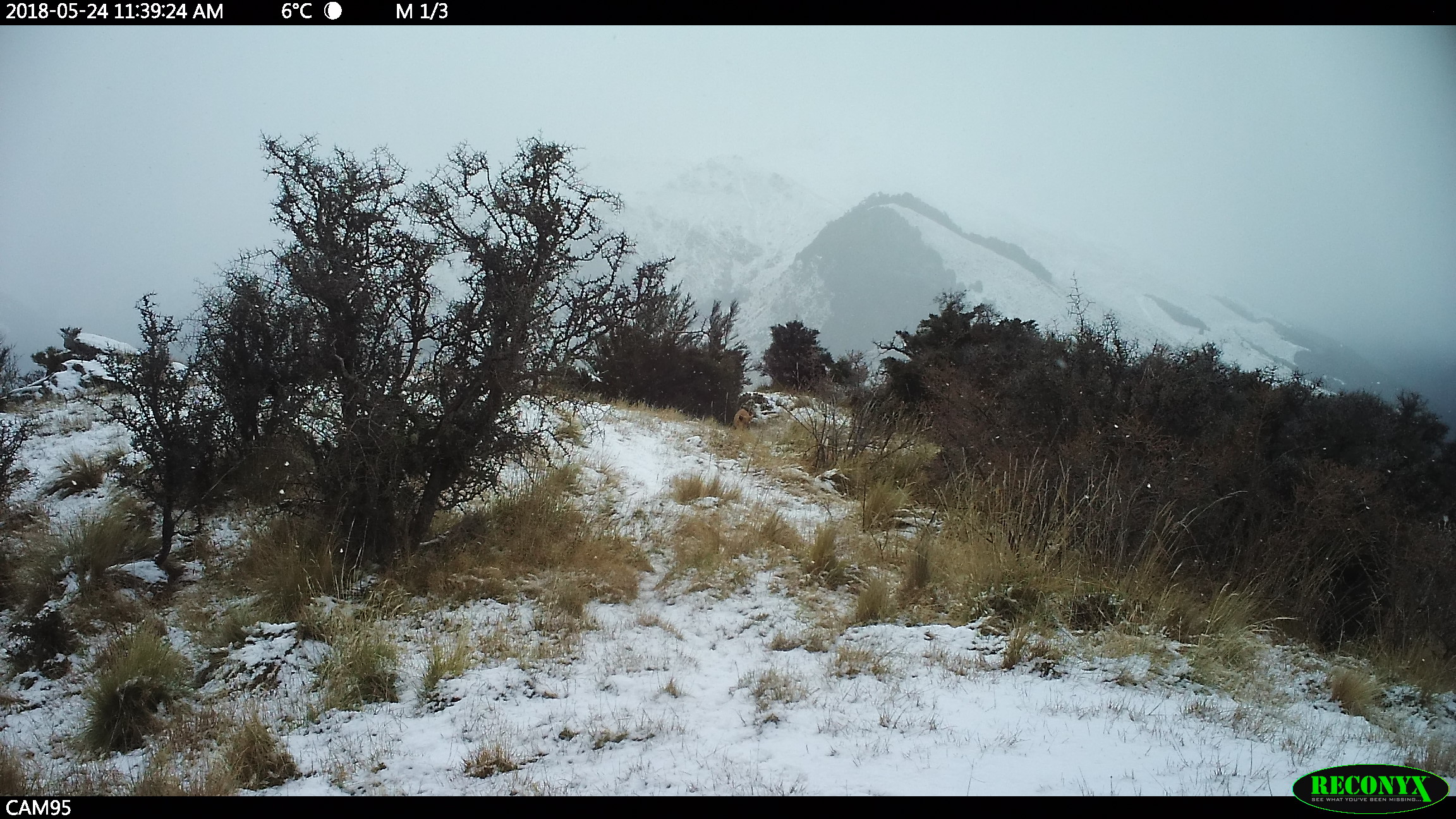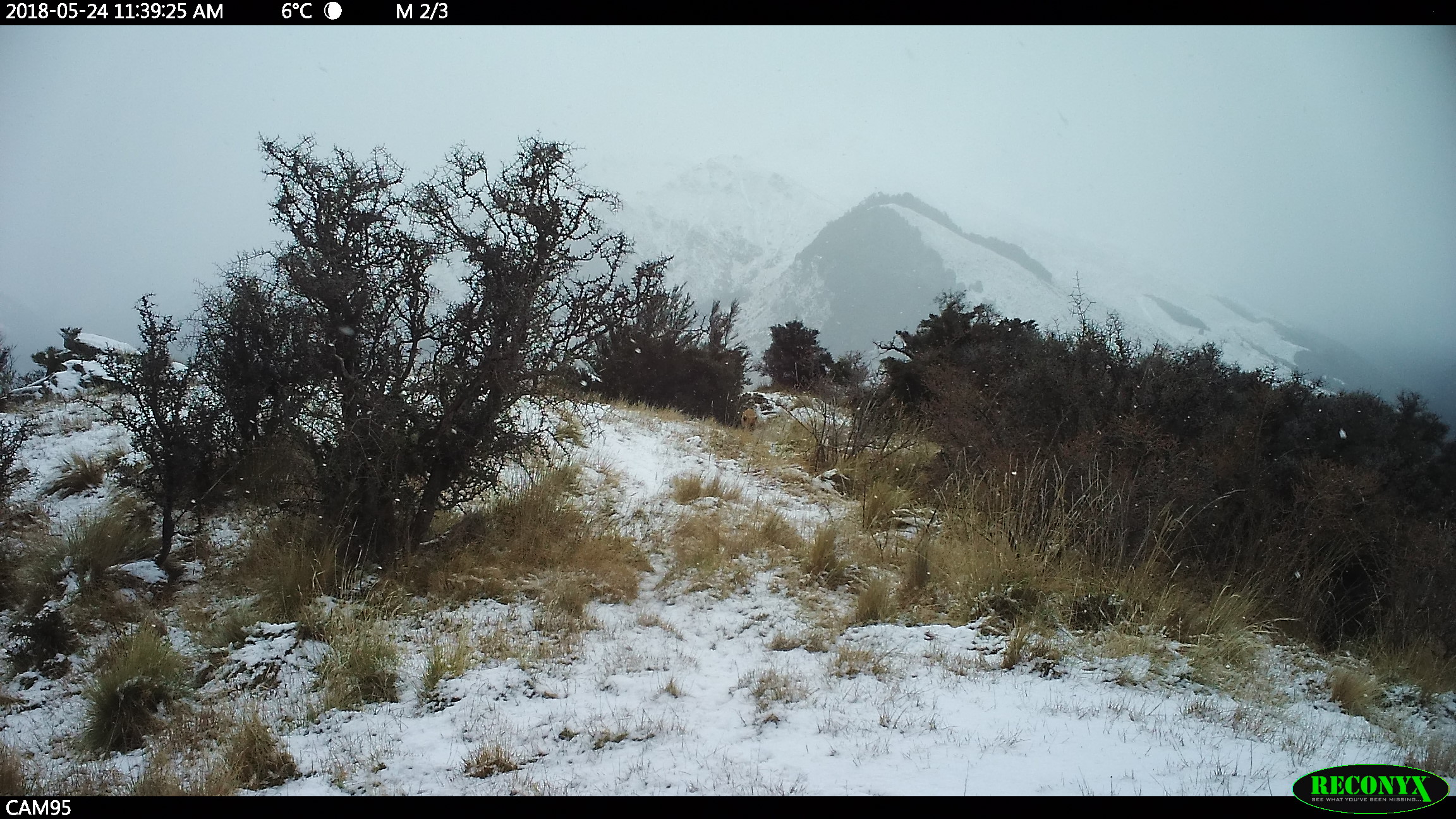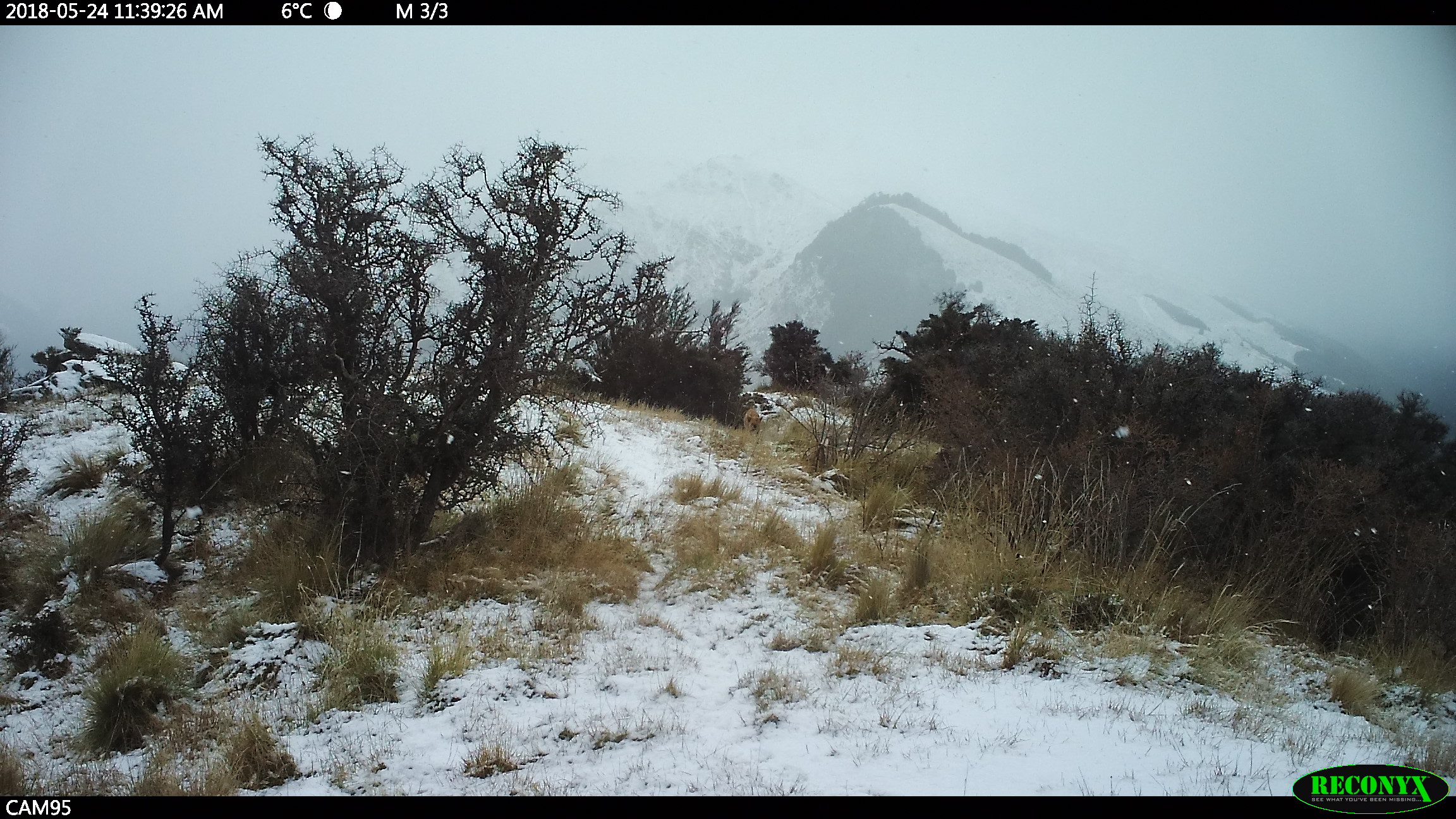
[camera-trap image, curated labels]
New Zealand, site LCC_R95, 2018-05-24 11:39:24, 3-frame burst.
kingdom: Animalia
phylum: Chordata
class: Mammalia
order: Artiodactyla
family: Suidae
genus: Sus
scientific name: Sus scrofa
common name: pig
Pig (Sus scrofa).